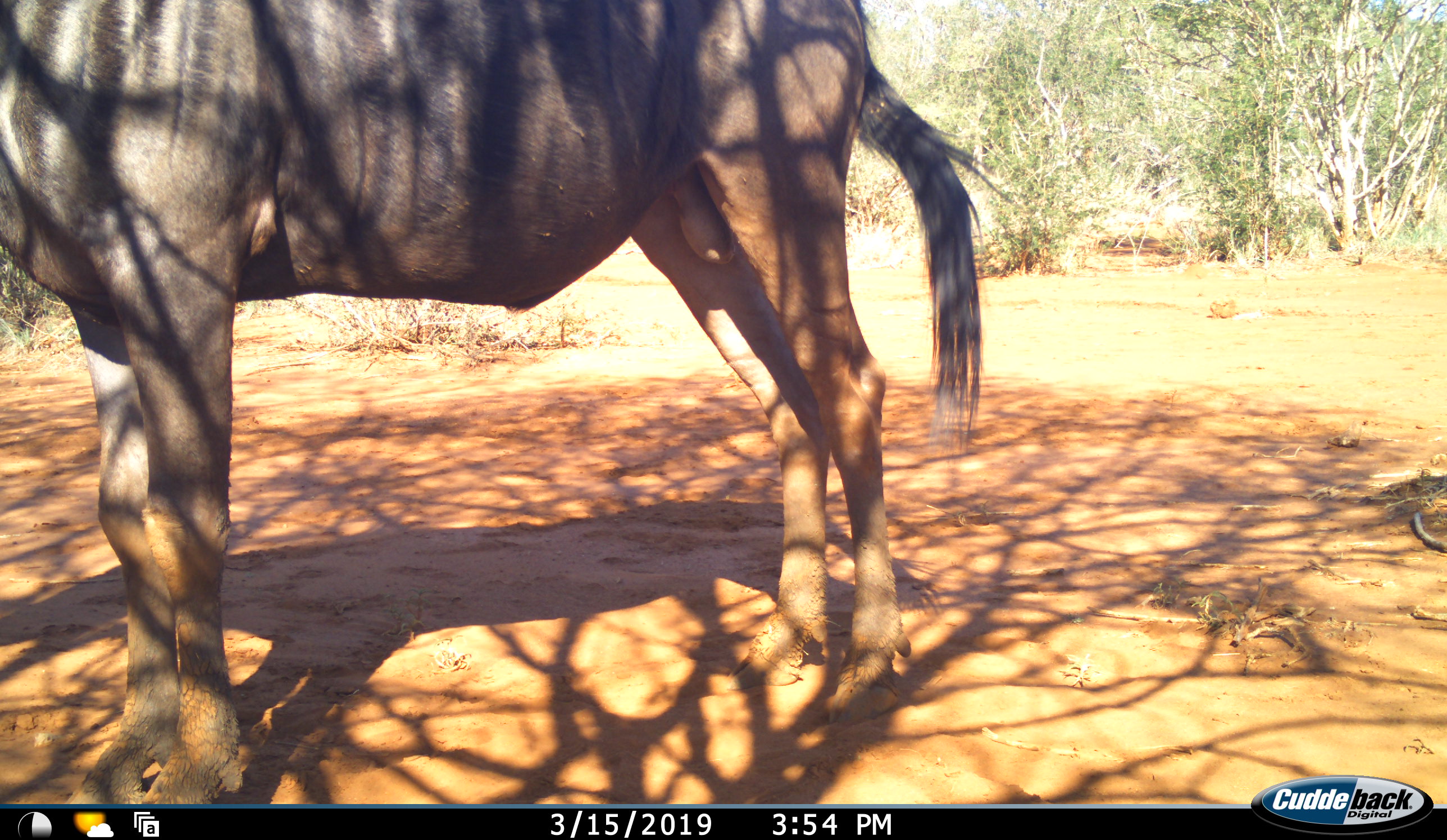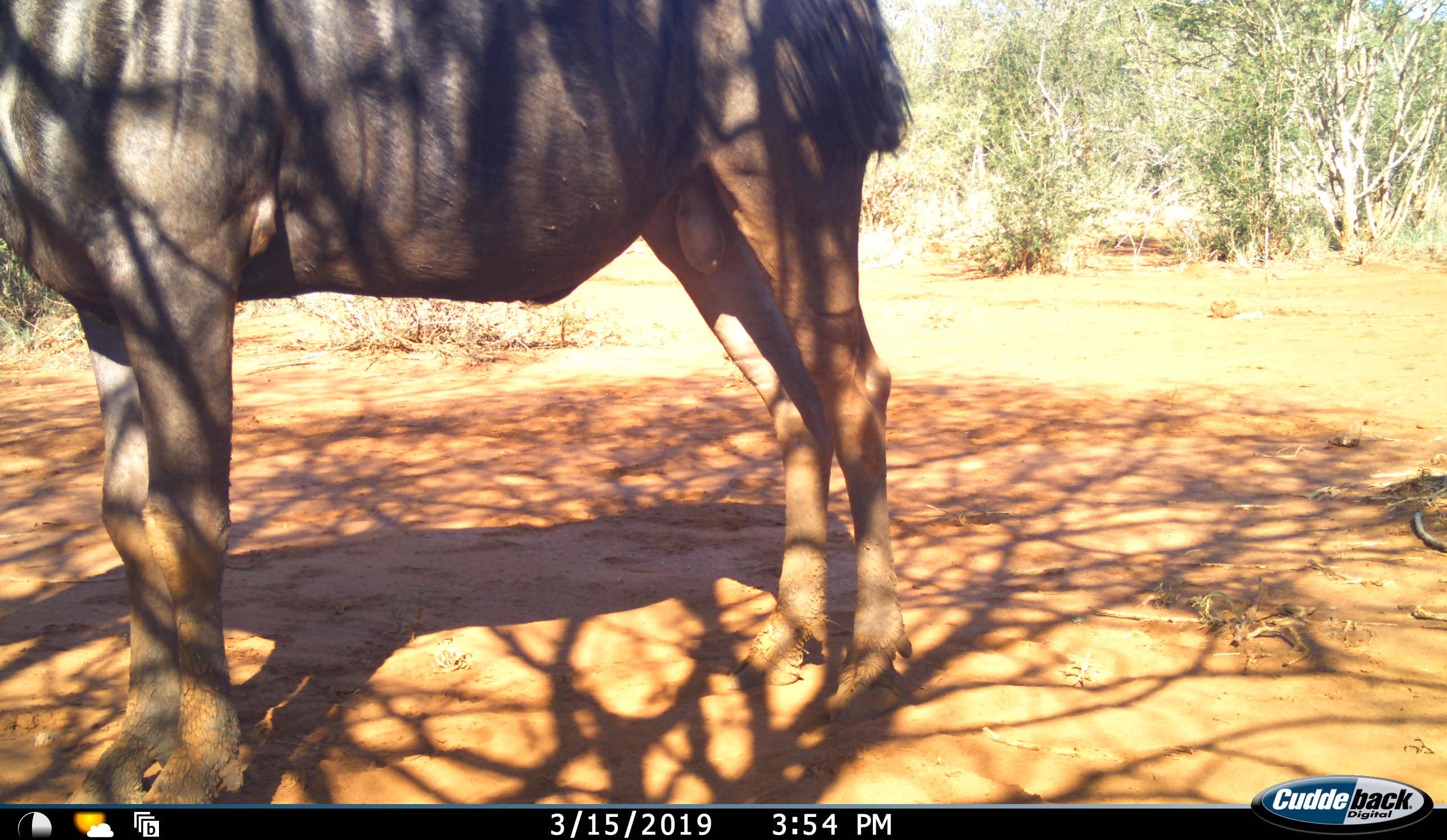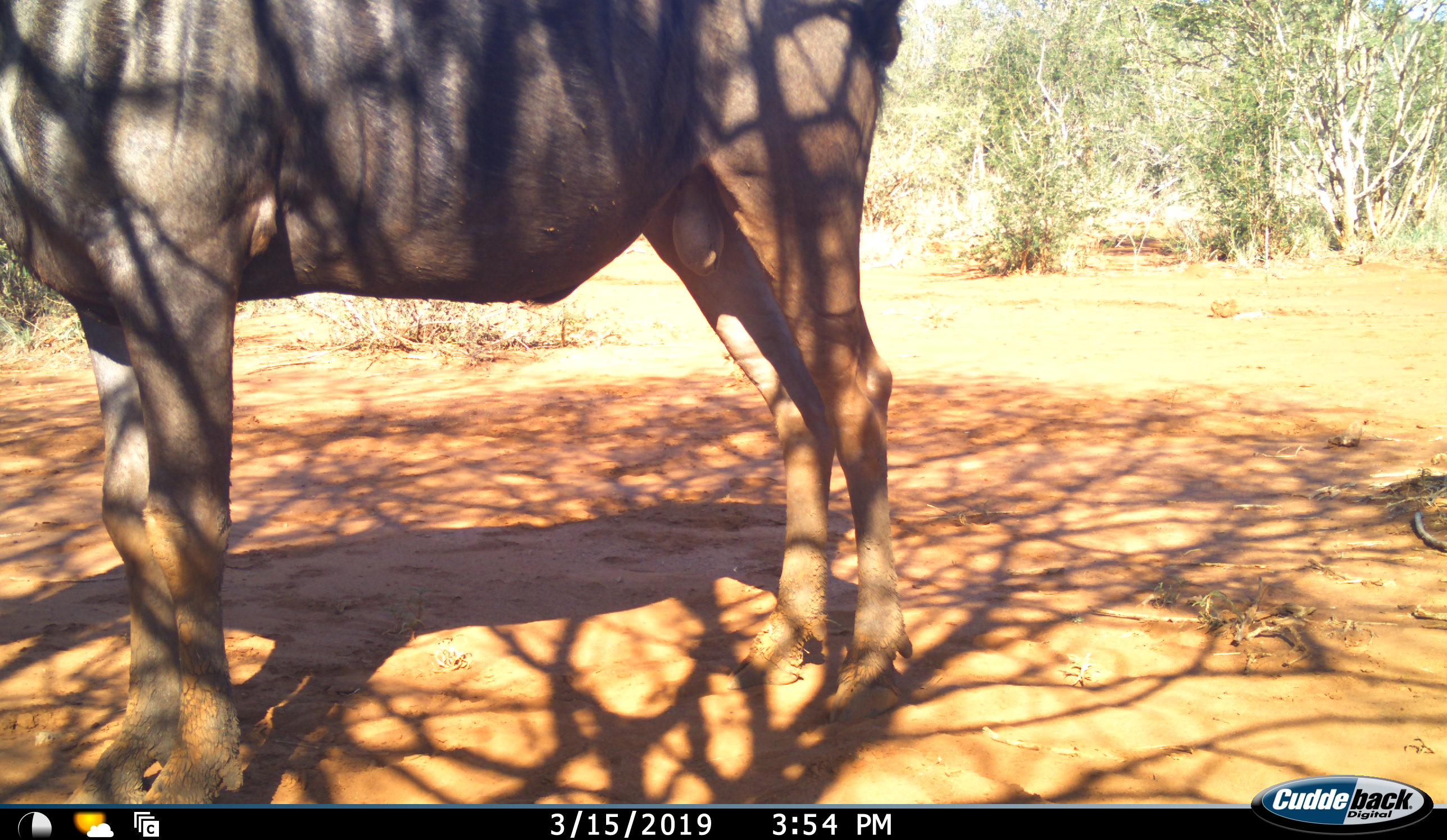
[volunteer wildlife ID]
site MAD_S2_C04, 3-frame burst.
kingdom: Animalia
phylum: Chordata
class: Mammalia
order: Artiodactyla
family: Bovidae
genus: Connochaetes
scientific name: Connochaetes taurinus taurinus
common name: blue wildebeest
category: wildebeestblue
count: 1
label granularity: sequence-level